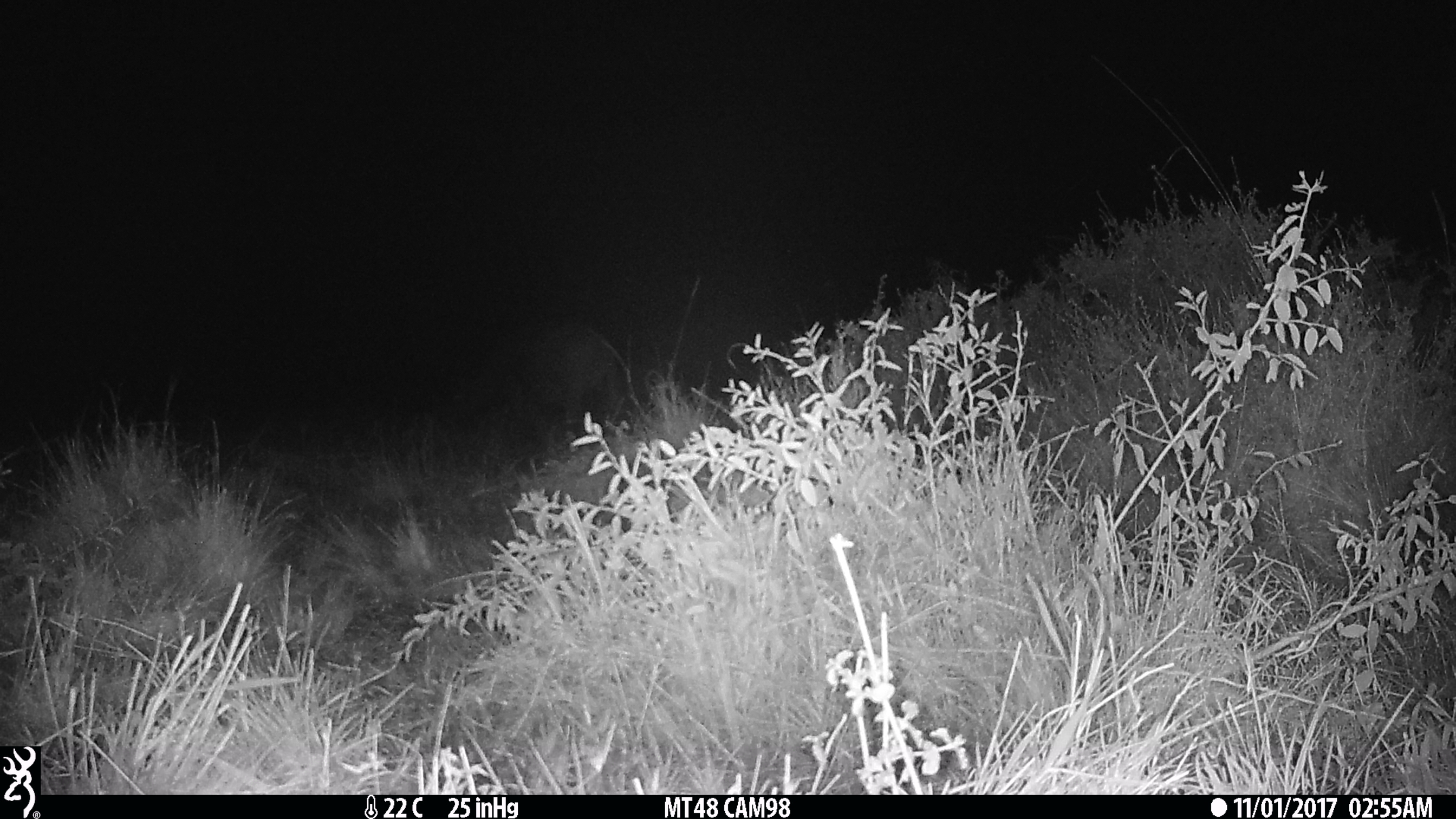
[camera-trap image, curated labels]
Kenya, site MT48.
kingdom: Animalia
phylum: Chordata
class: Mammalia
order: Artiodactyla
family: Bovidae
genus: Syncerus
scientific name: Syncerus caffer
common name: buffalo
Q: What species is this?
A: Buffalo (Syncerus caffer).